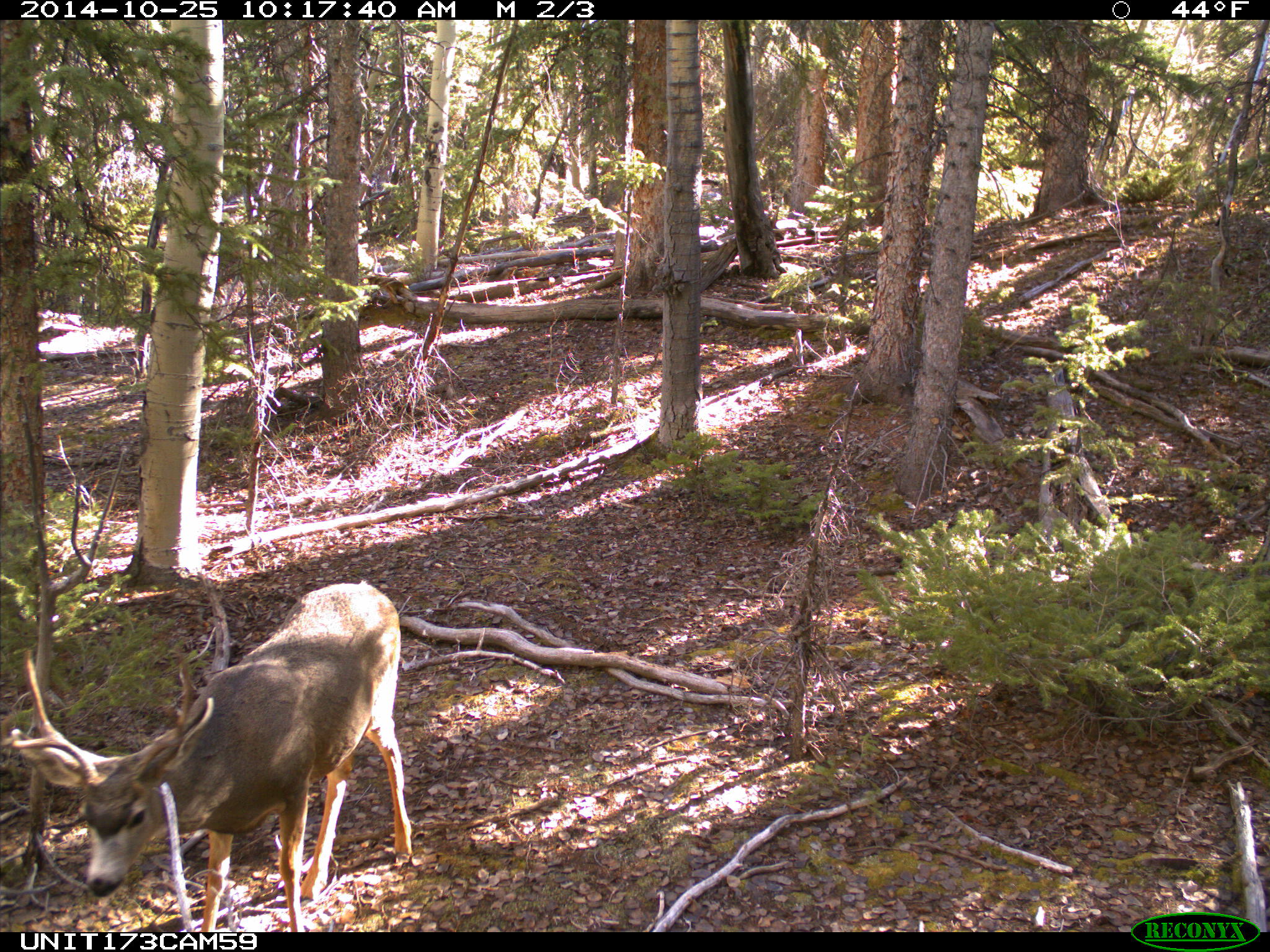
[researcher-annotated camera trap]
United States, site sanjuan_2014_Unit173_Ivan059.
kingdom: Animalia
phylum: Chordata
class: Mammalia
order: Artiodactyla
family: Cervidae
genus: Odocoileus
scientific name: Odocoileus hemionus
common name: mule deer